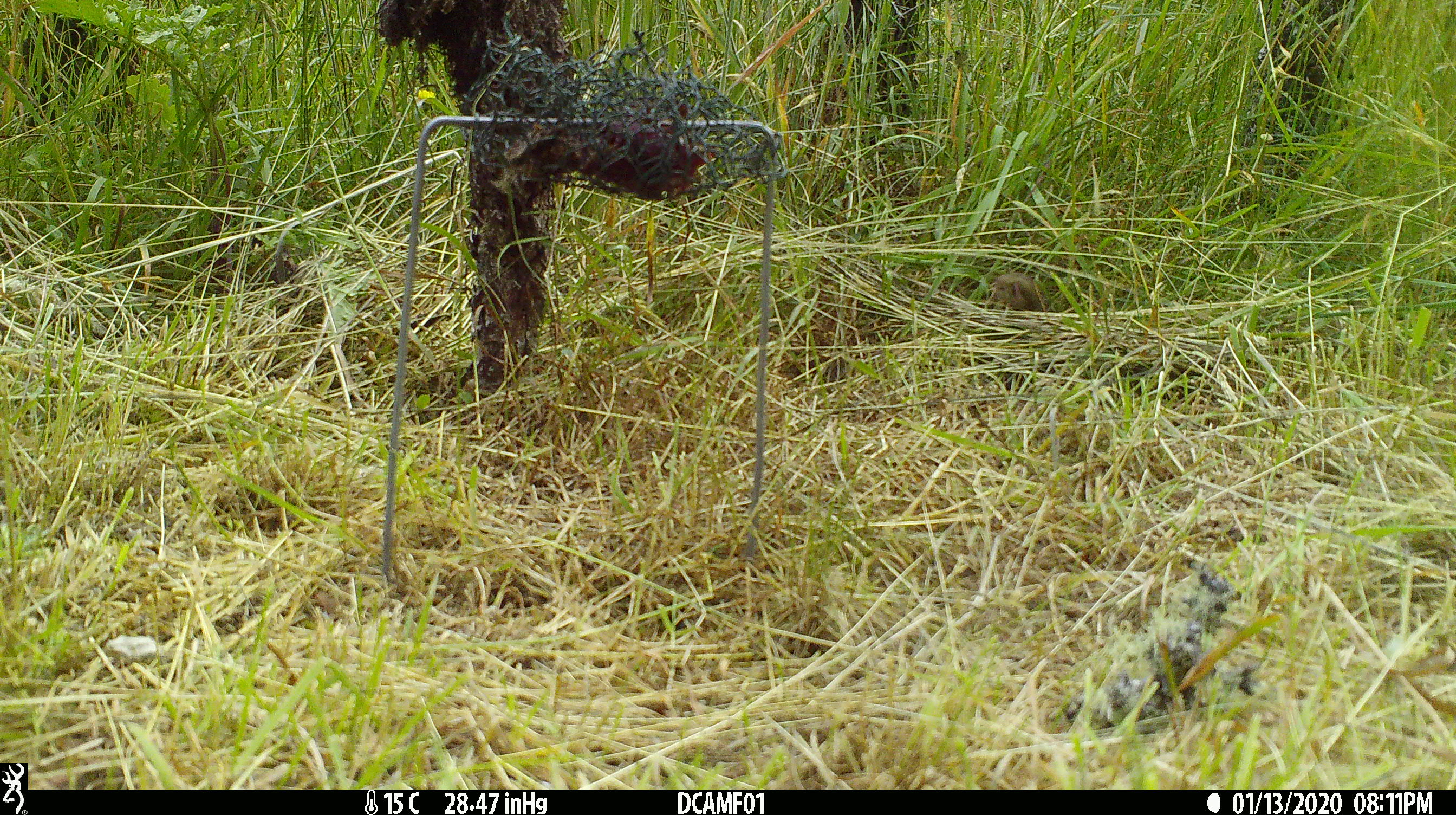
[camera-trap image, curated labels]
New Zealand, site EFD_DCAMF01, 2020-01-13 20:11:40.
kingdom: Animalia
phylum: Chordata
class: Mammalia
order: Rodentia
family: Muridae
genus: Mus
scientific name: Mus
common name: mouse